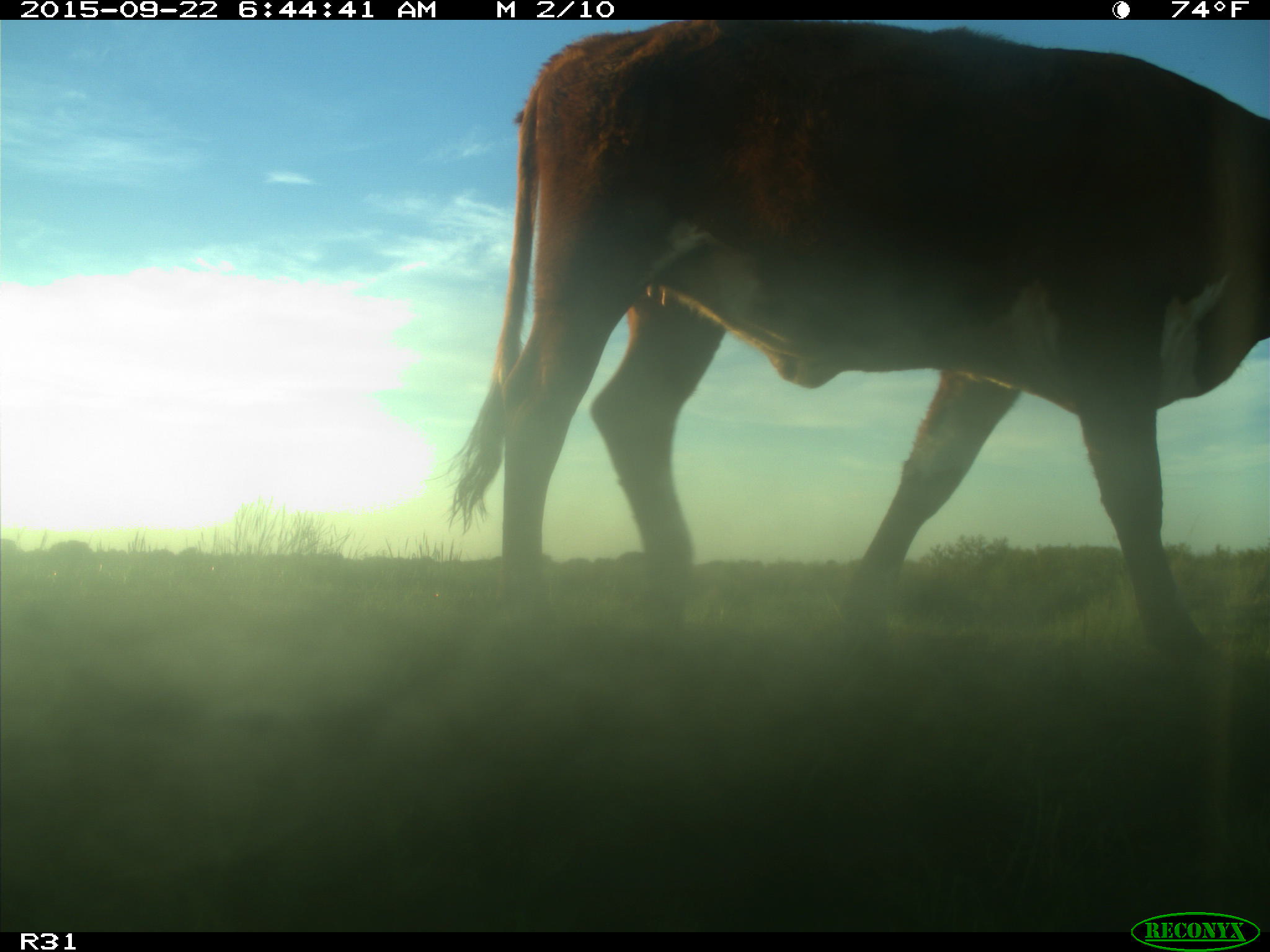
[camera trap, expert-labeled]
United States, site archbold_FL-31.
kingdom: Animalia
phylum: Chordata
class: Mammalia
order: Artiodactyla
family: Bovidae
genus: Bos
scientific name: Bos taurus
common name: domestic cow